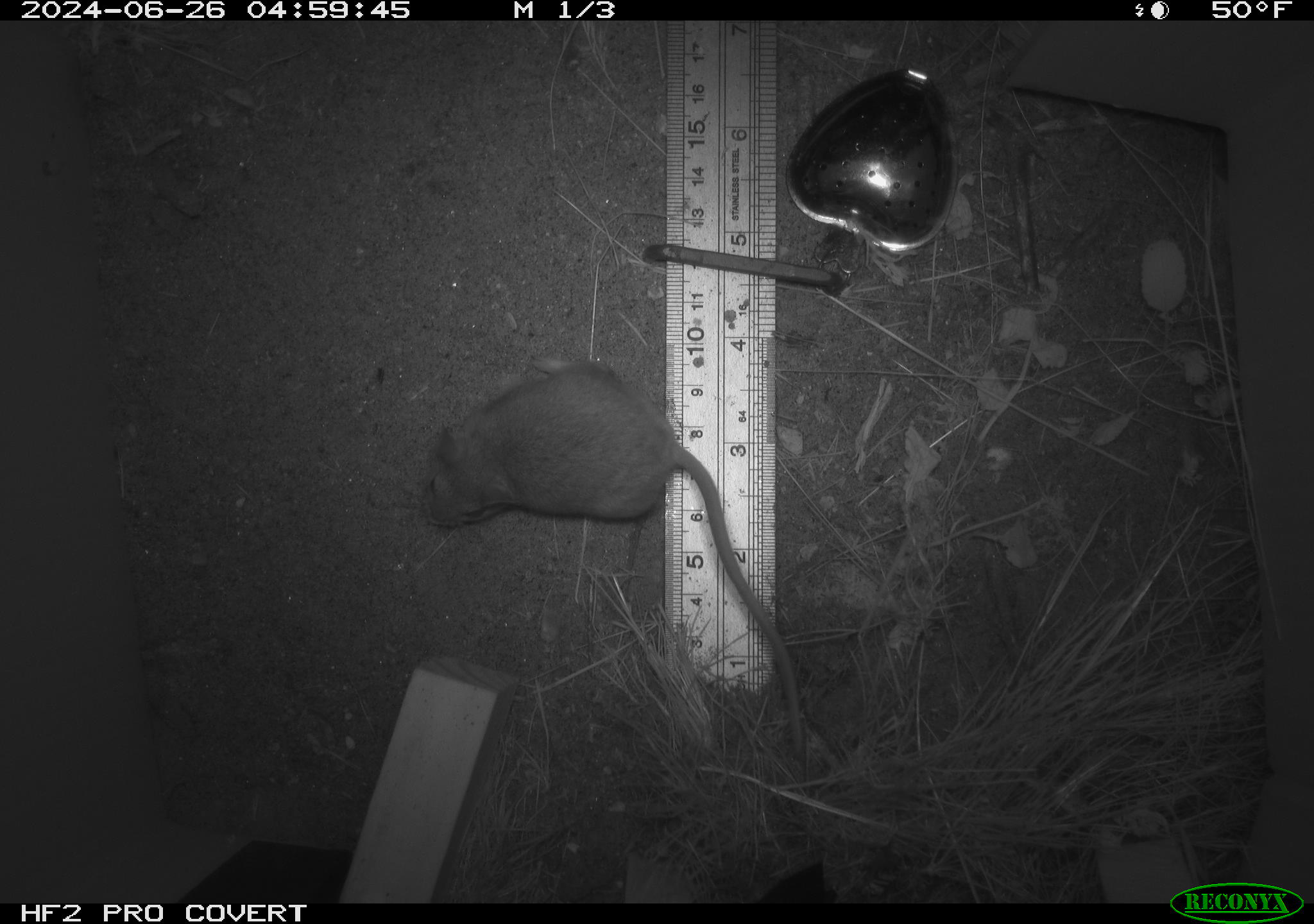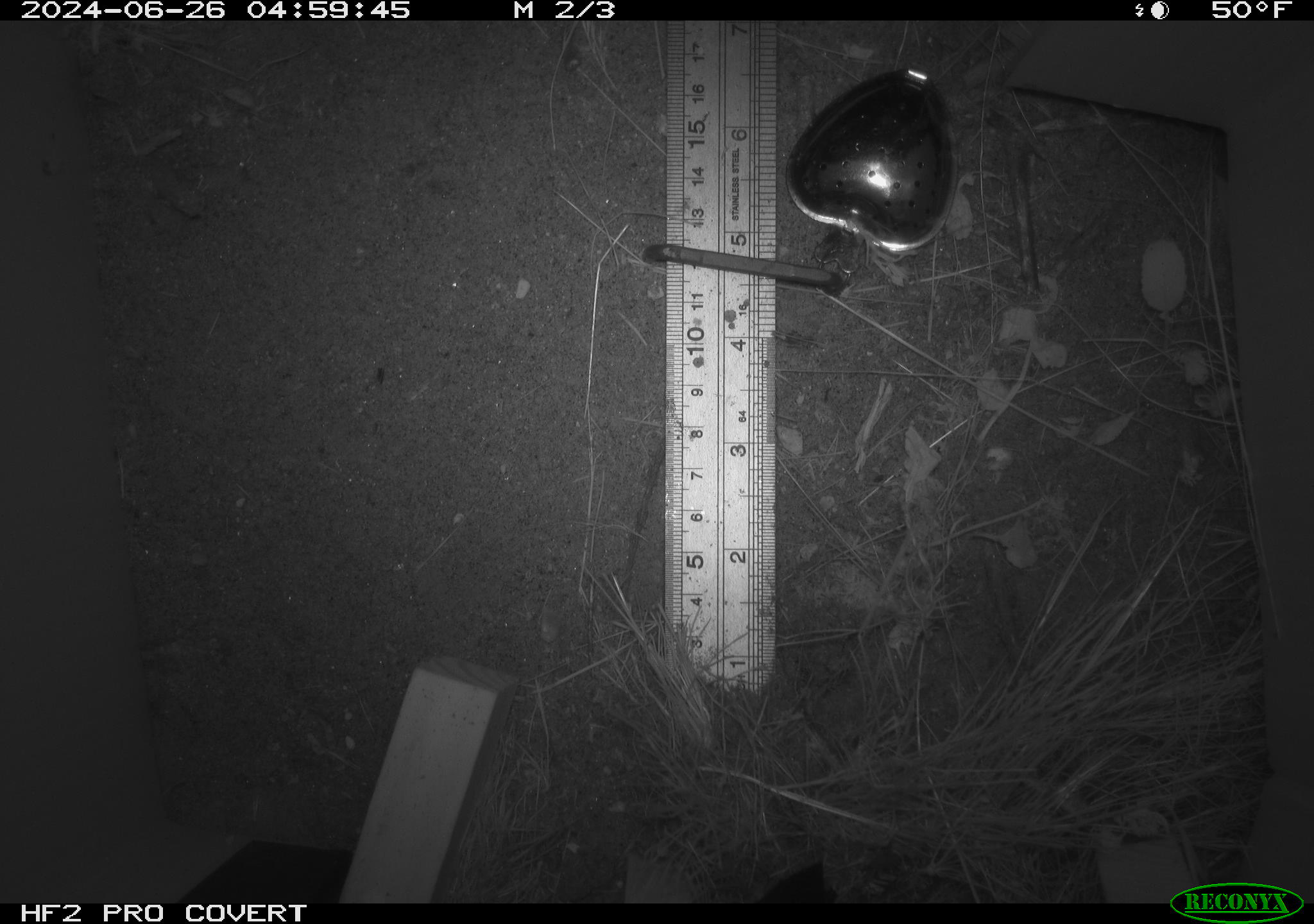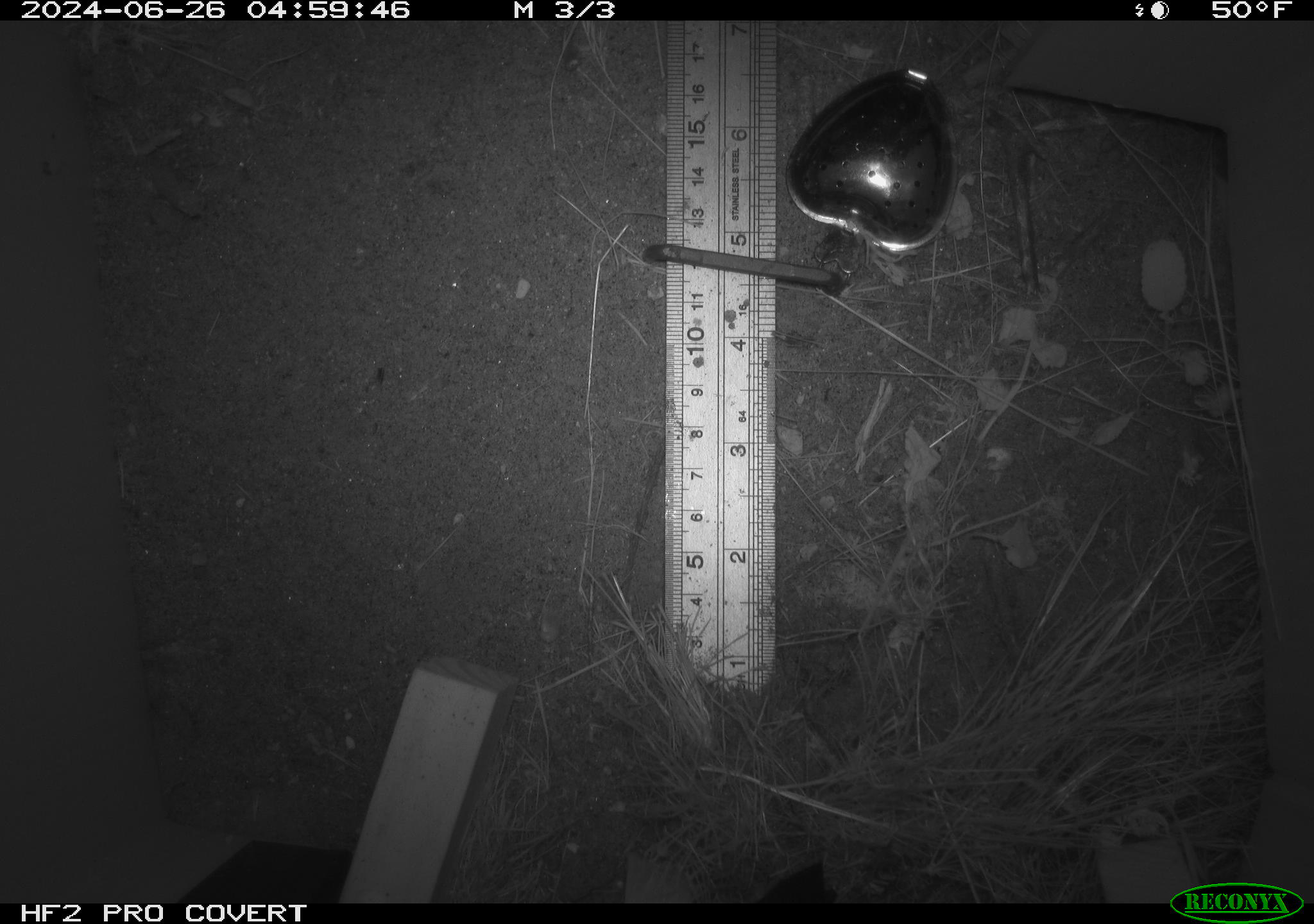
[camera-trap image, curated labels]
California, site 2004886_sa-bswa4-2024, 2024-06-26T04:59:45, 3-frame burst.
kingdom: Animalia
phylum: Chordata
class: Mammalia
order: Rodentia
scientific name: Rodentia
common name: rodent